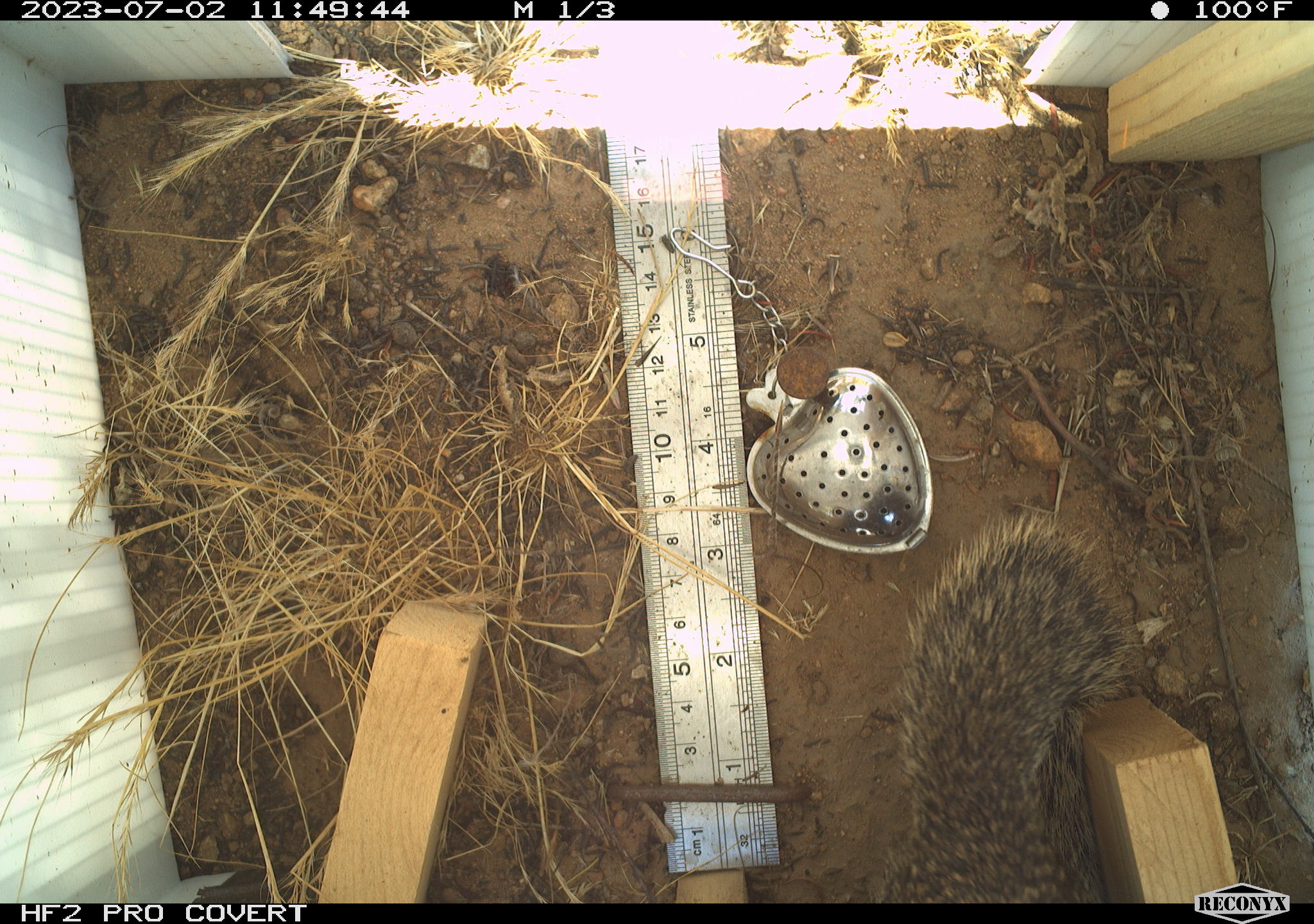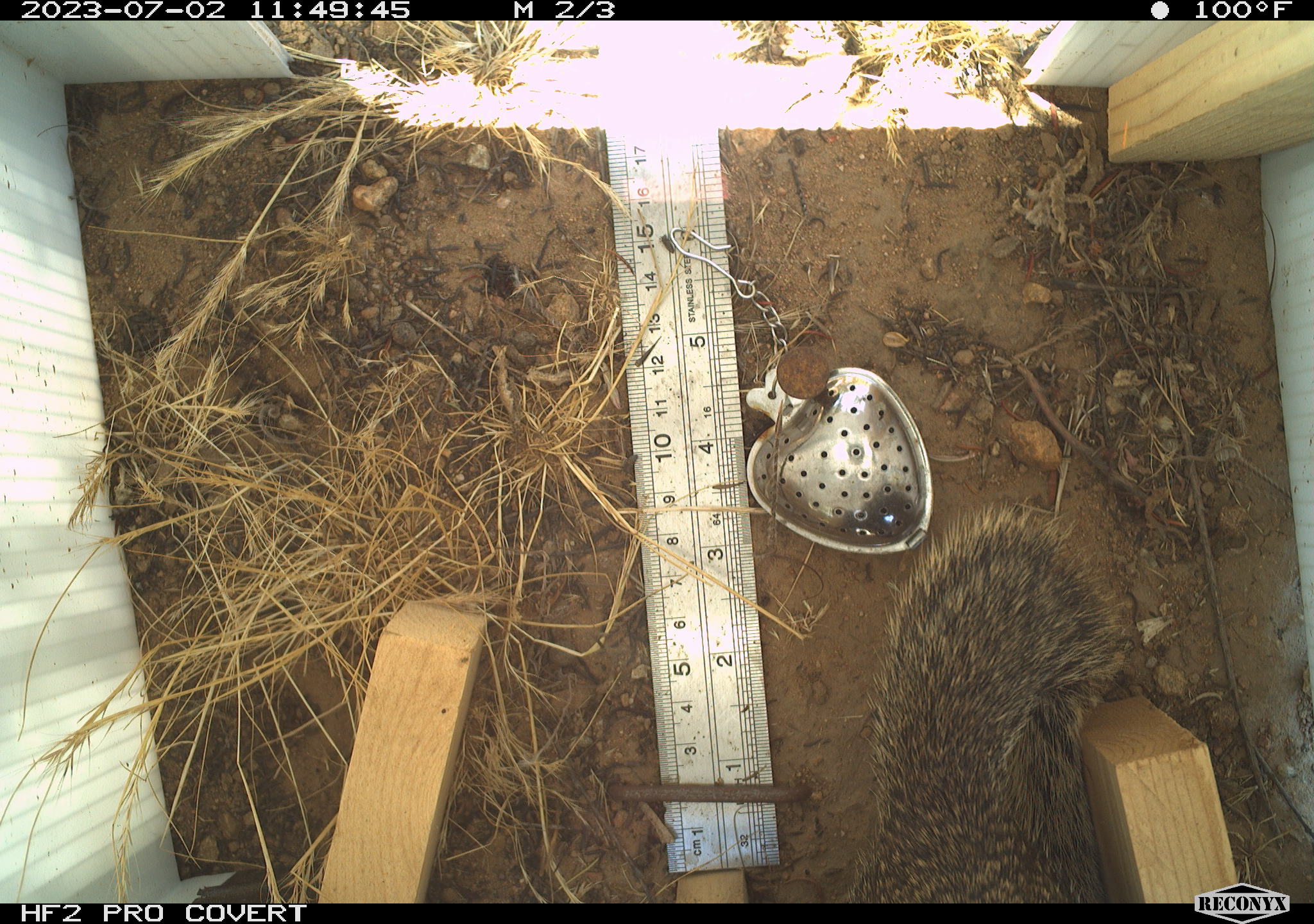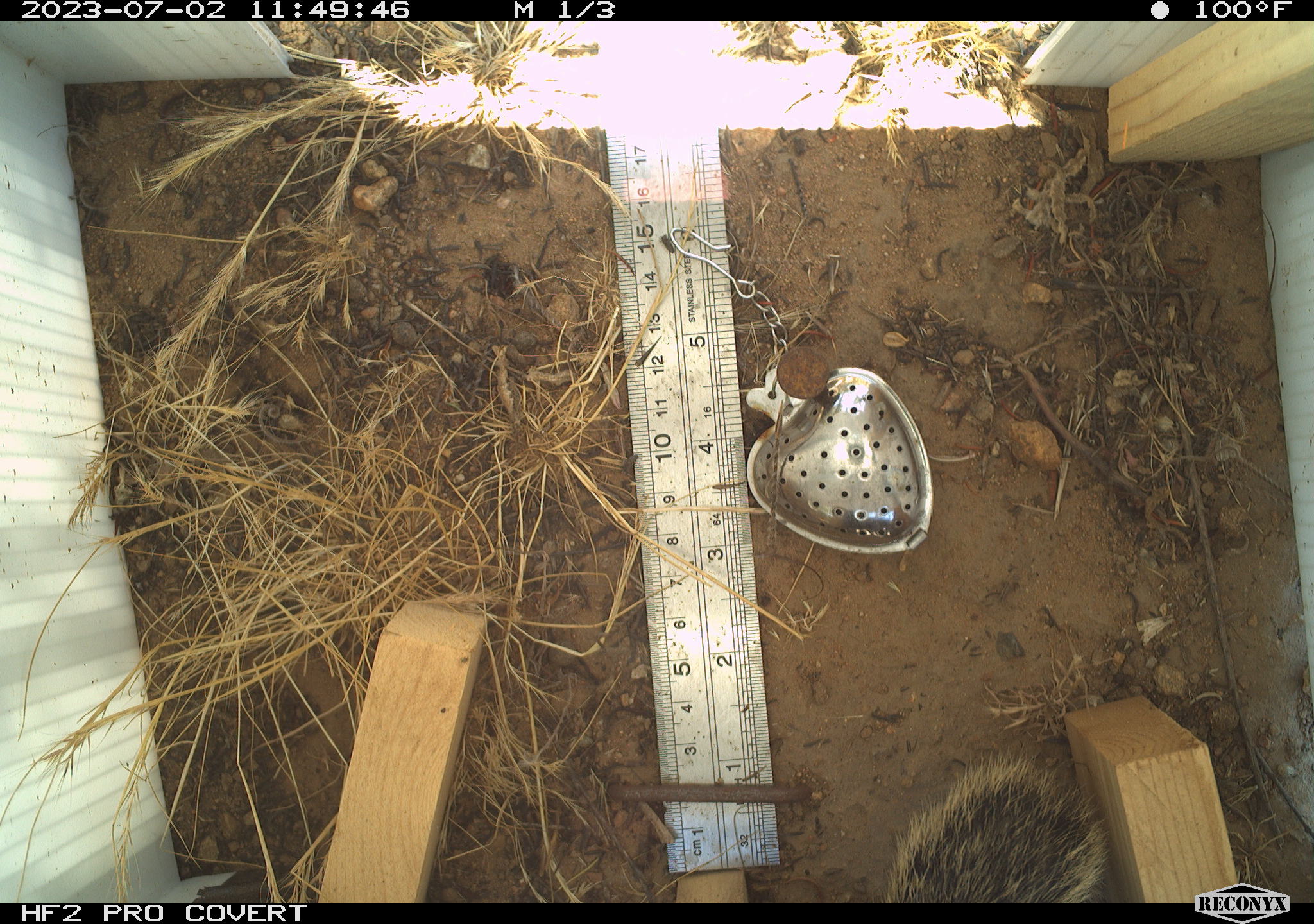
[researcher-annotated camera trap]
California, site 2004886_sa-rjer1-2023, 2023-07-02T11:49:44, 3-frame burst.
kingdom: Animalia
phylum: Chordata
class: Mammalia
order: Rodentia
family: Sciuridae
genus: Otospermophilus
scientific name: Otospermophilus beecheyi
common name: california ground squirrel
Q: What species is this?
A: California ground squirrel (Otospermophilus beecheyi).